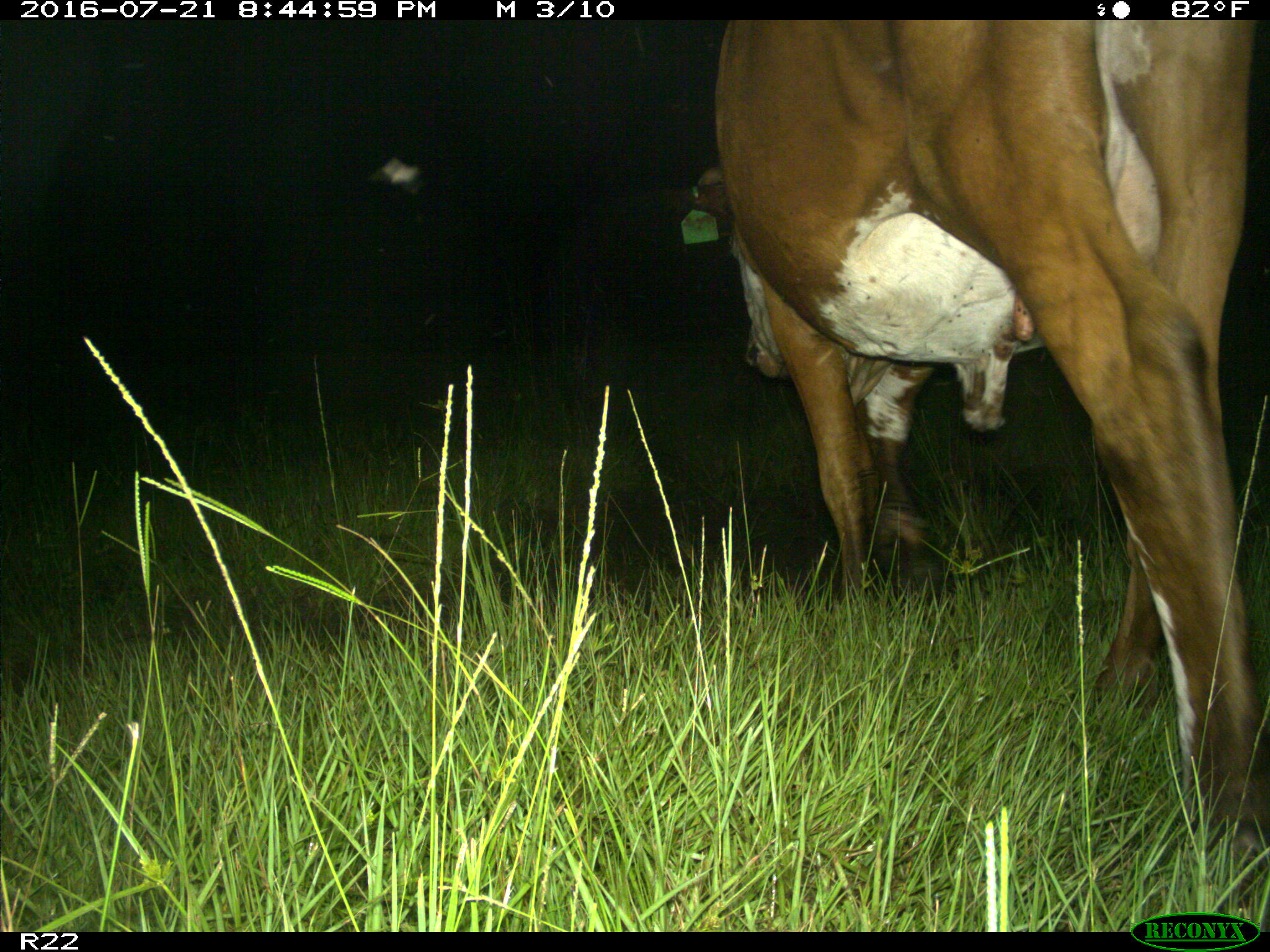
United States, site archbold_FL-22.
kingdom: Animalia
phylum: Chordata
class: Mammalia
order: Artiodactyla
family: Bovidae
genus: Bos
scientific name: Bos taurus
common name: domestic cow